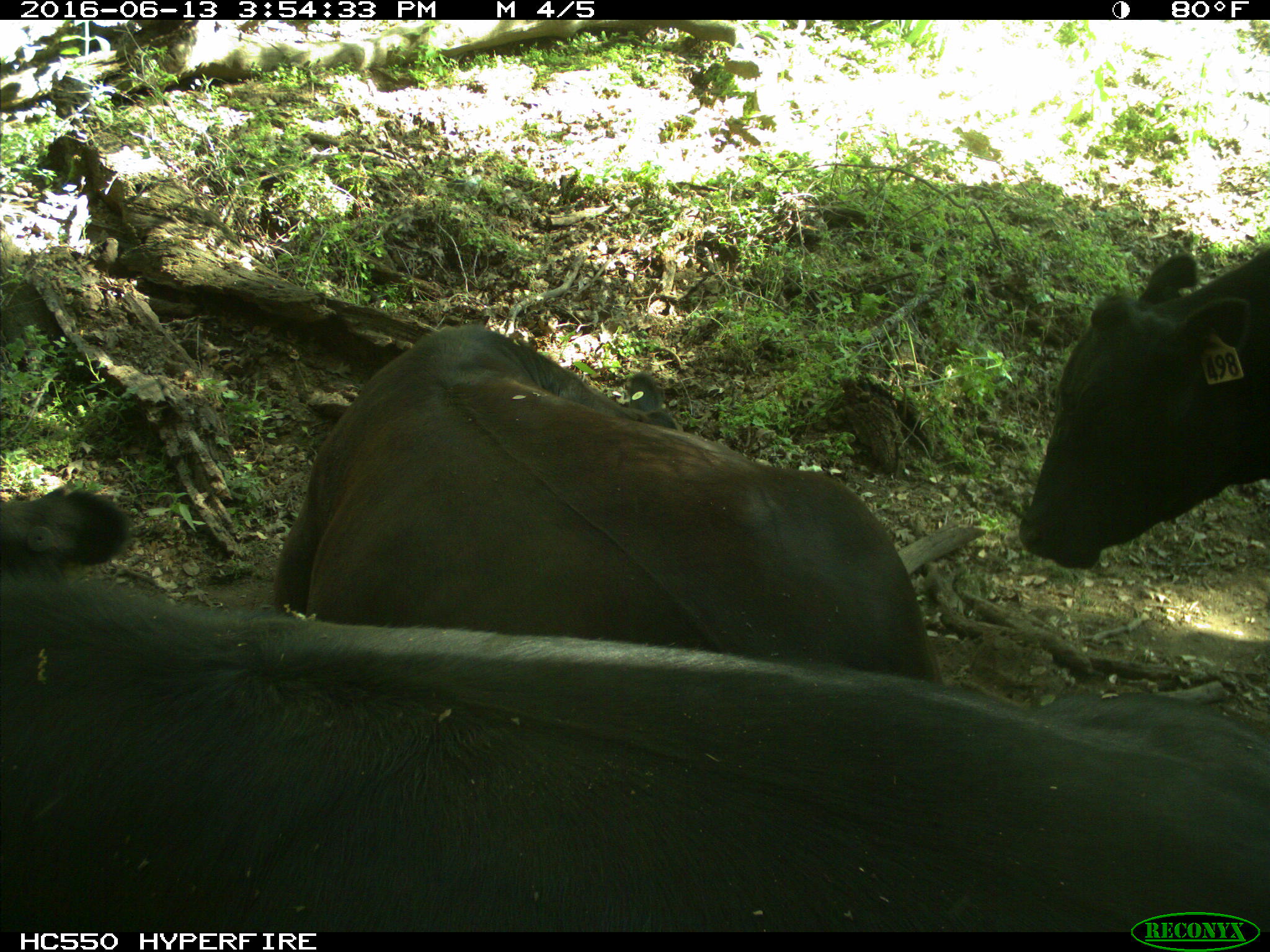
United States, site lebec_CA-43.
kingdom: Animalia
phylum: Chordata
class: Mammalia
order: Artiodactyla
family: Bovidae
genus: Bos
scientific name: Bos taurus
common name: domestic cow